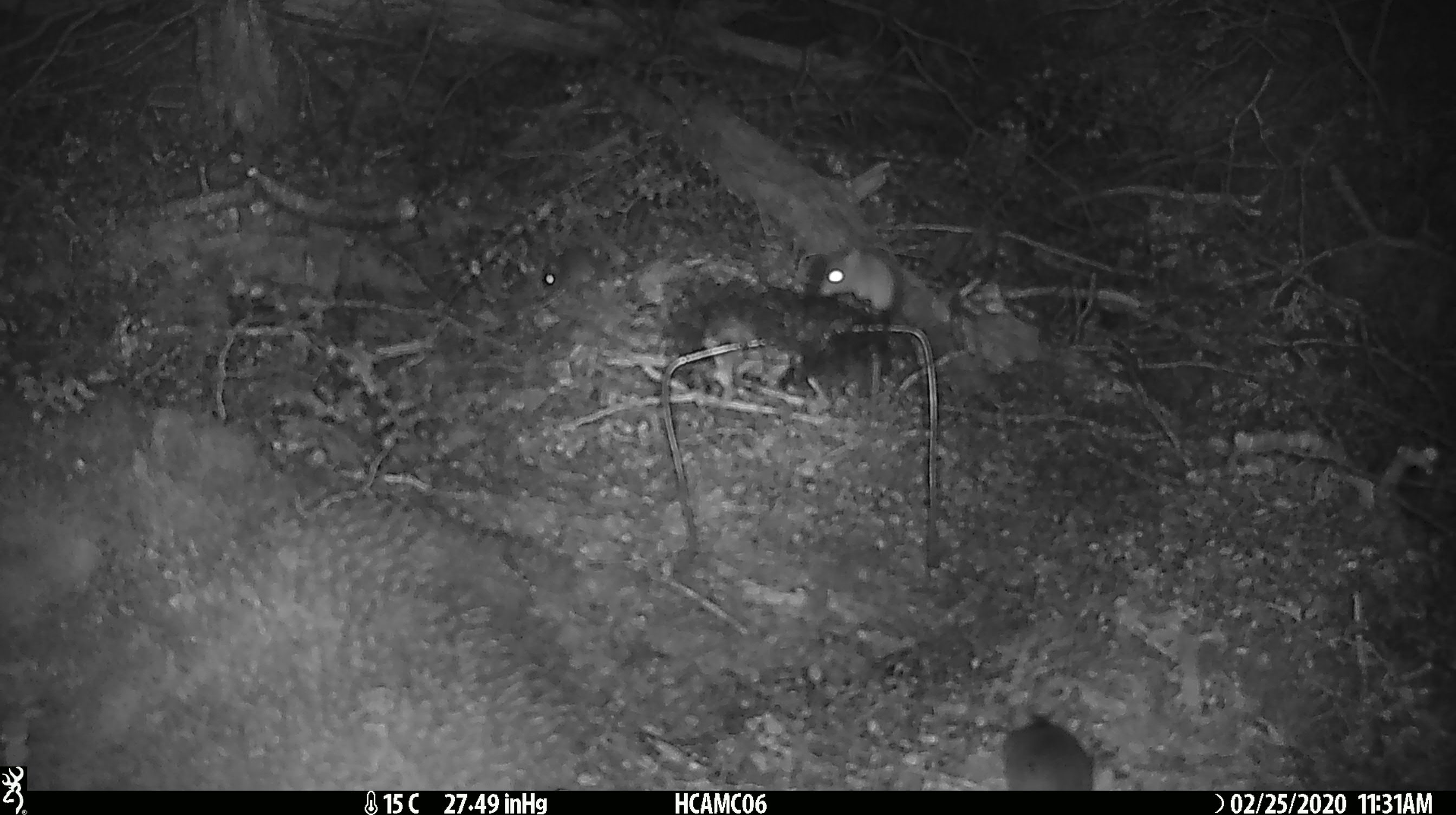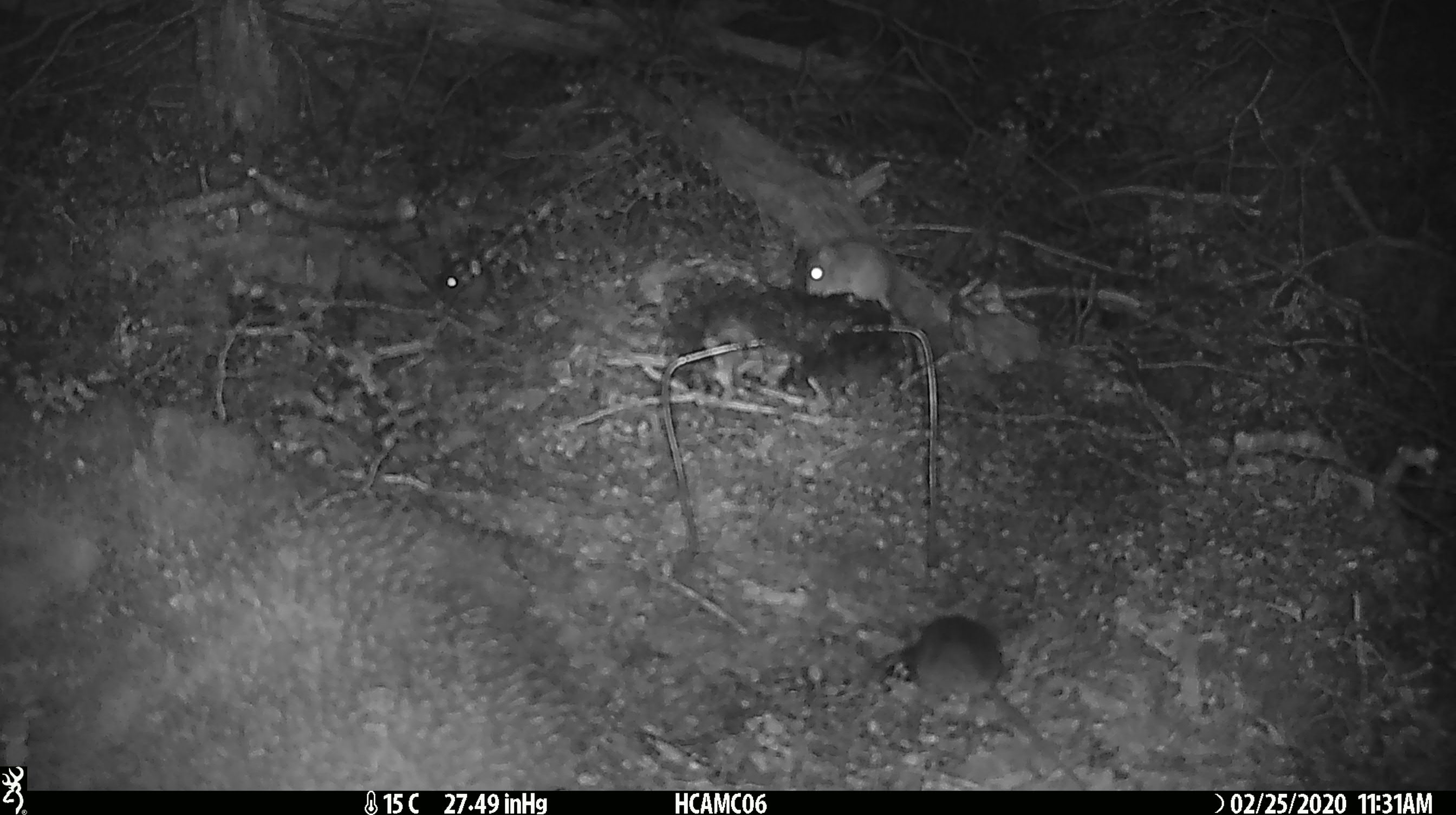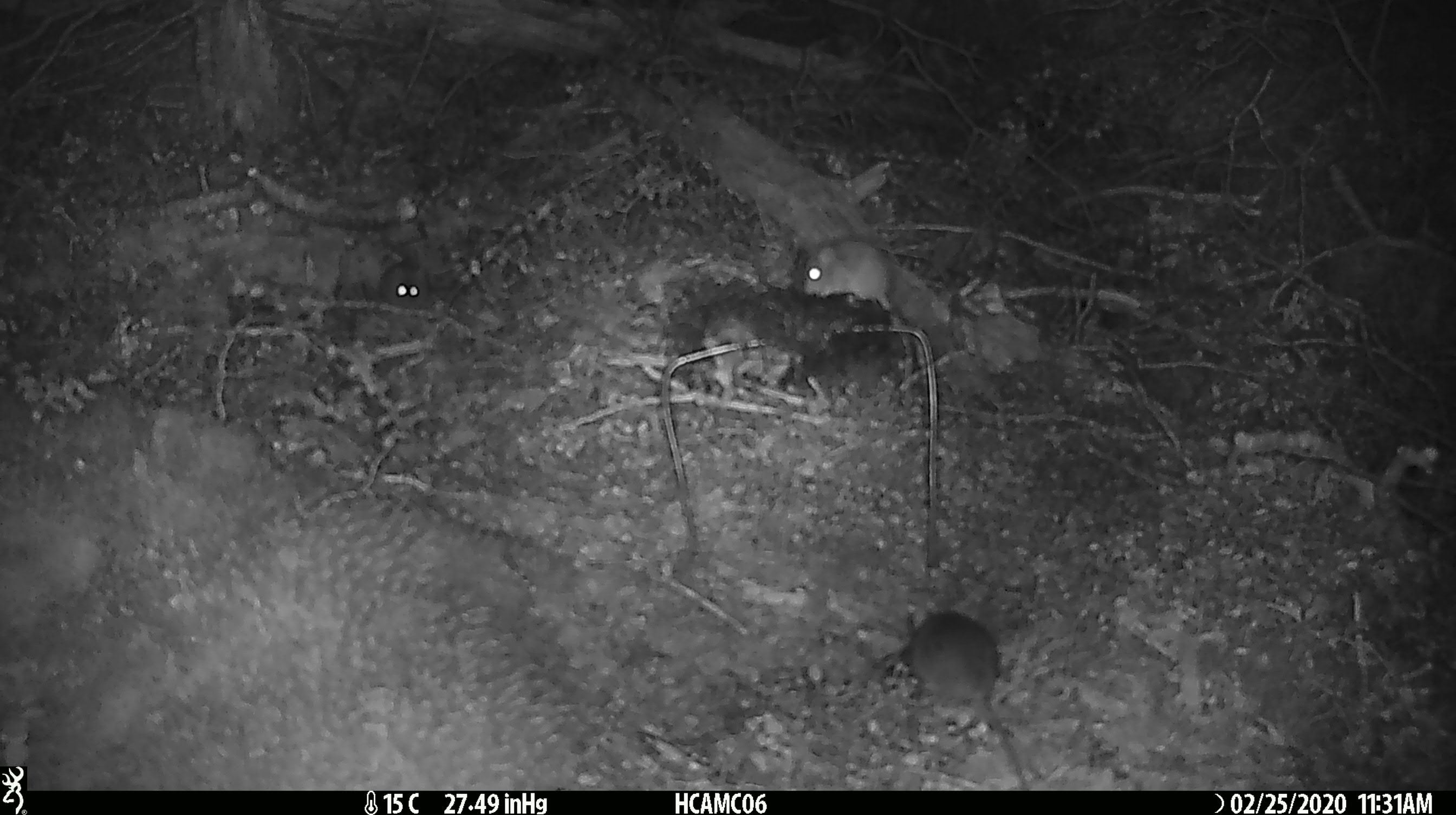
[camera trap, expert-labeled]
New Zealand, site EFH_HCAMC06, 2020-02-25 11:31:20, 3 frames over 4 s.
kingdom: Animalia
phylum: Chordata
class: Mammalia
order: Rodentia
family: Muridae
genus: Mus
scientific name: Mus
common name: mouse